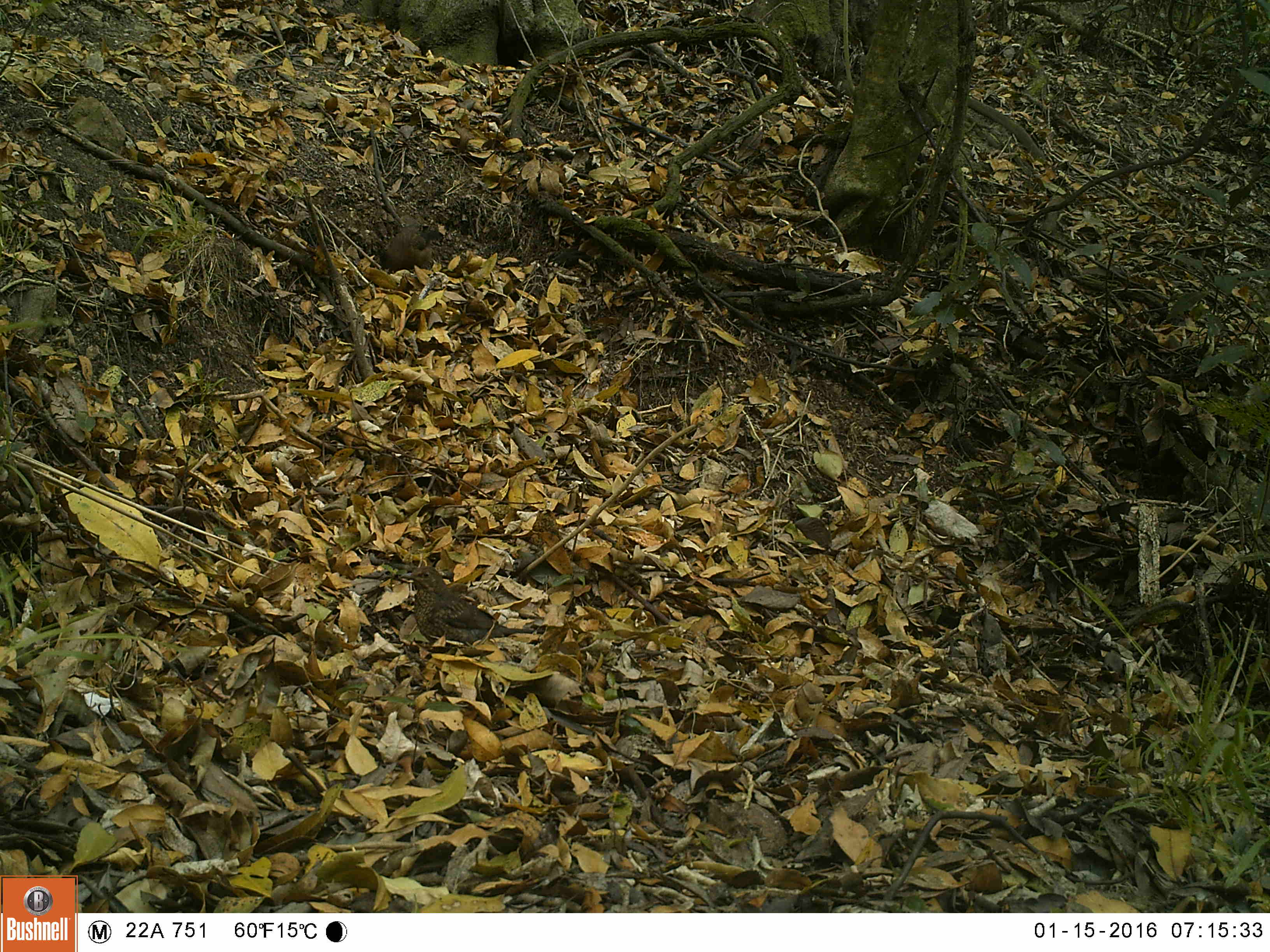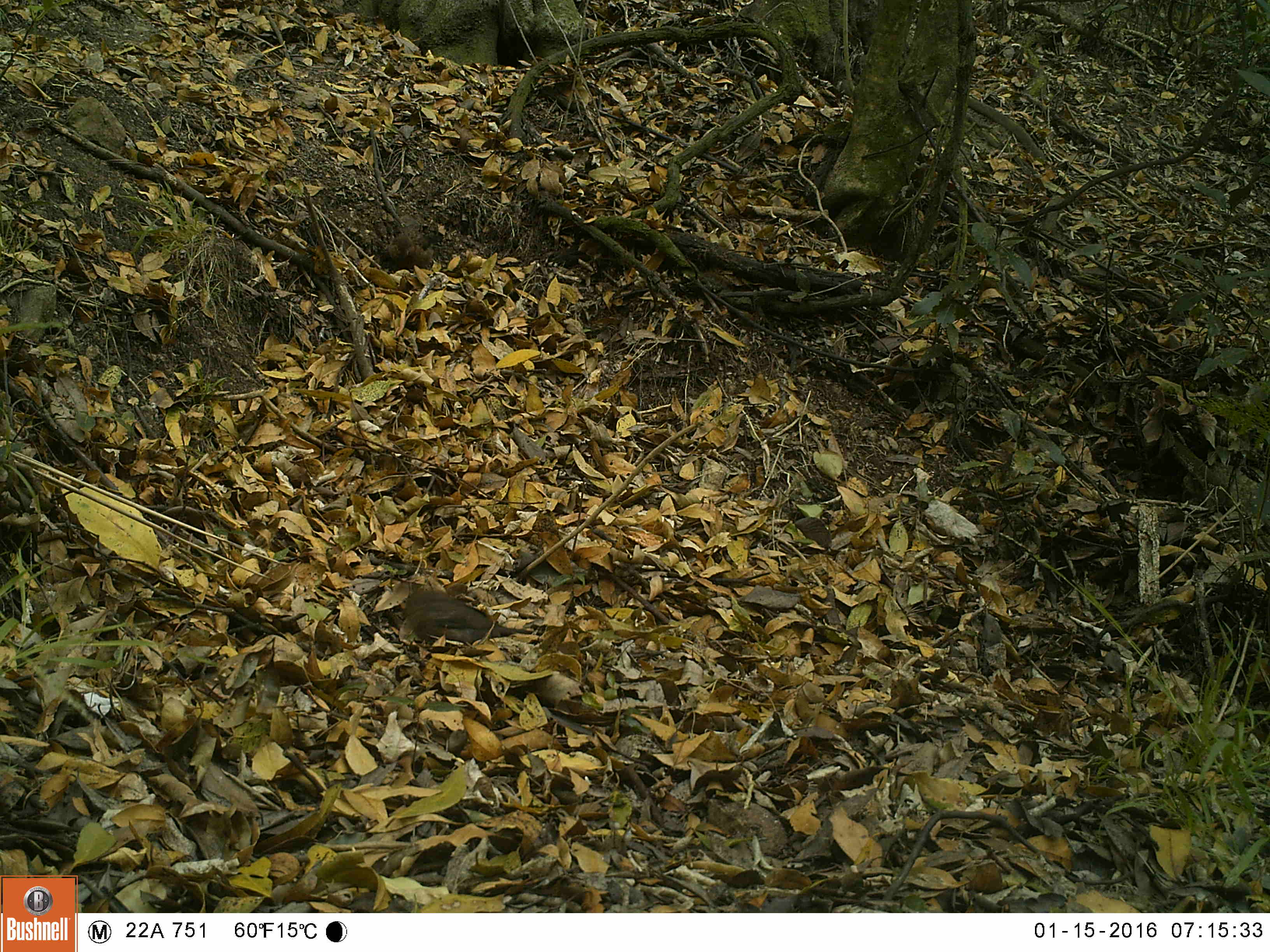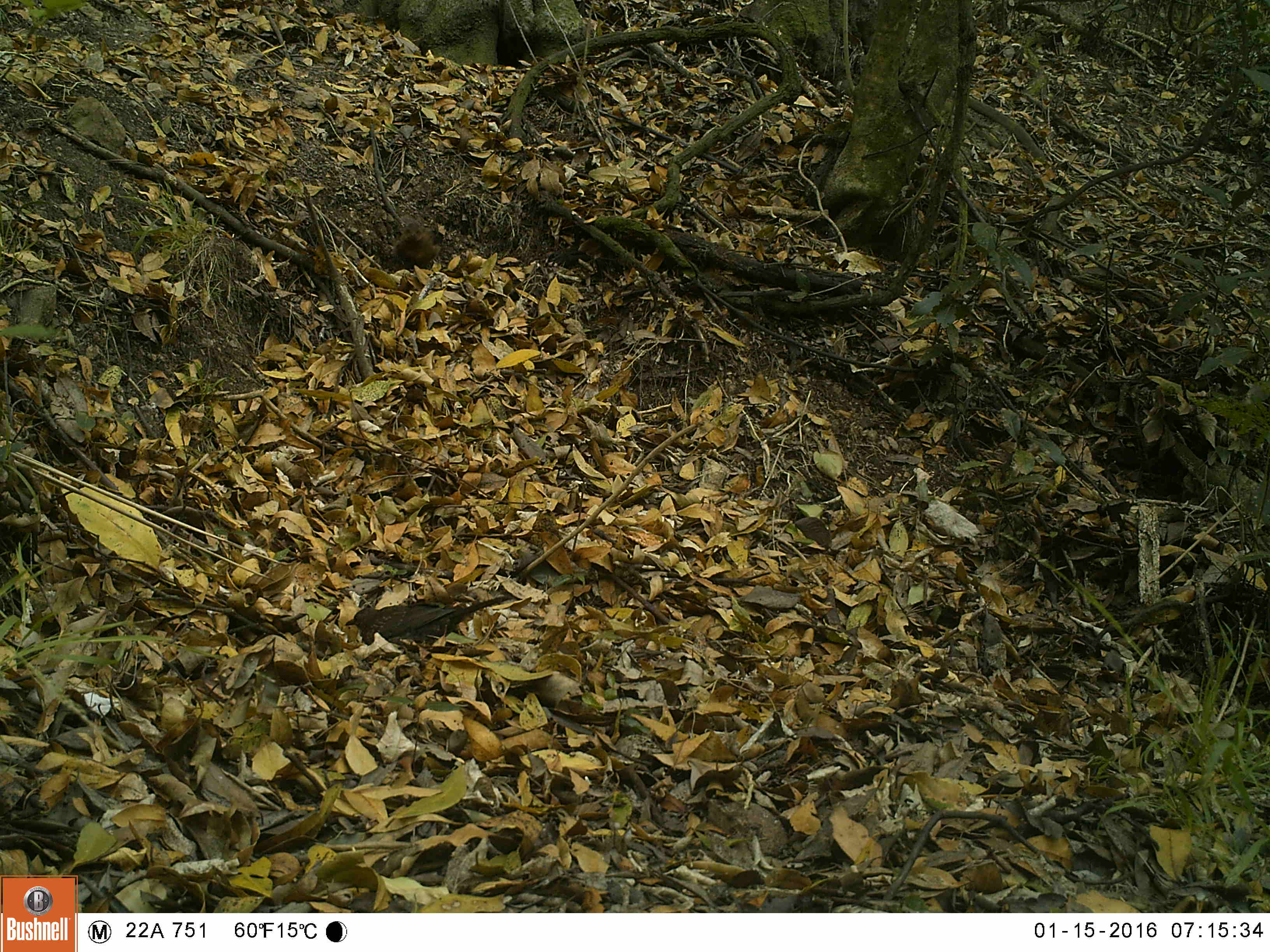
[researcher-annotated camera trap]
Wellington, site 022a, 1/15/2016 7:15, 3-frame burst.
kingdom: Animalia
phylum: Chordata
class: Aves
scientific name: Aves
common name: bird